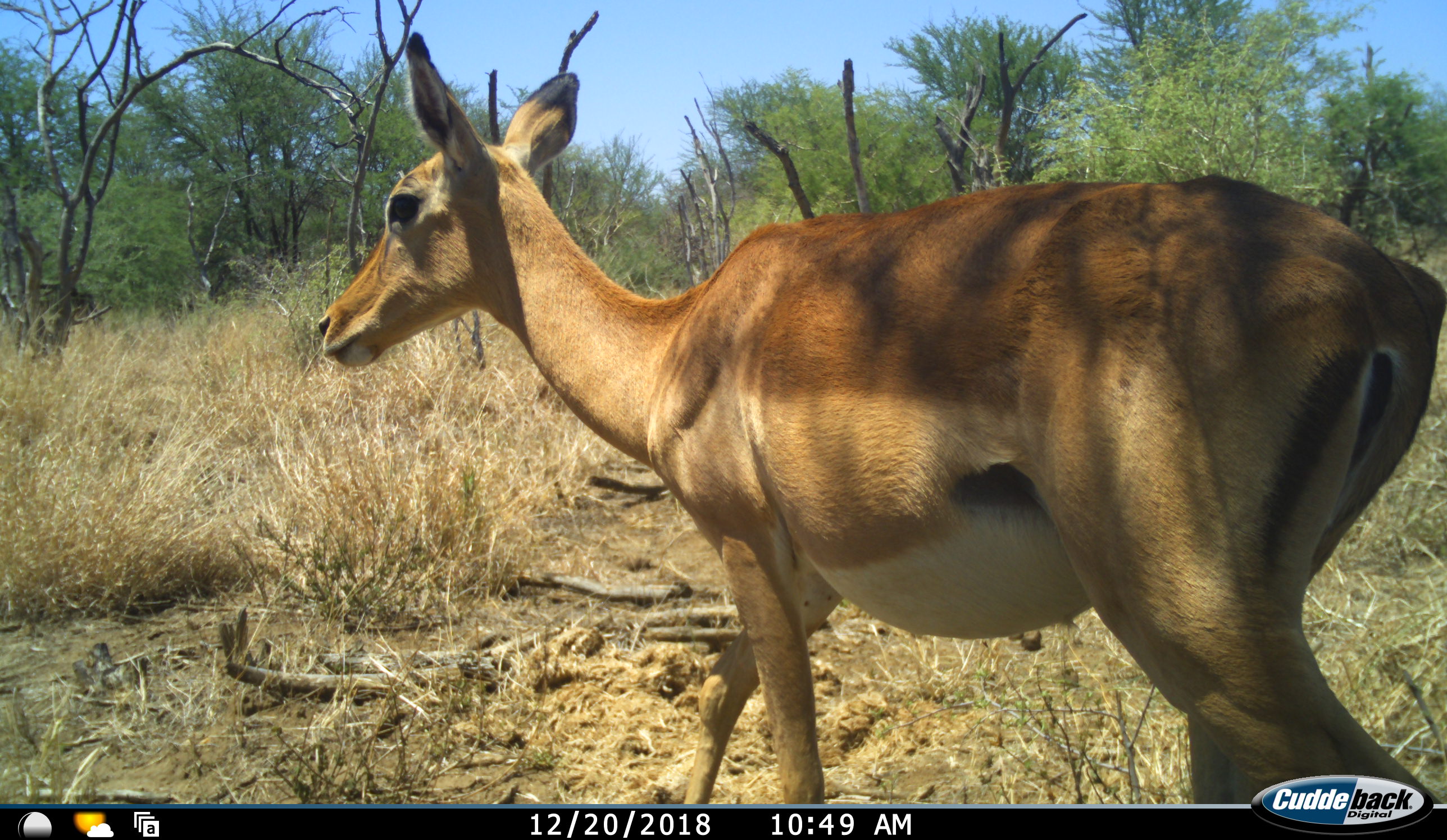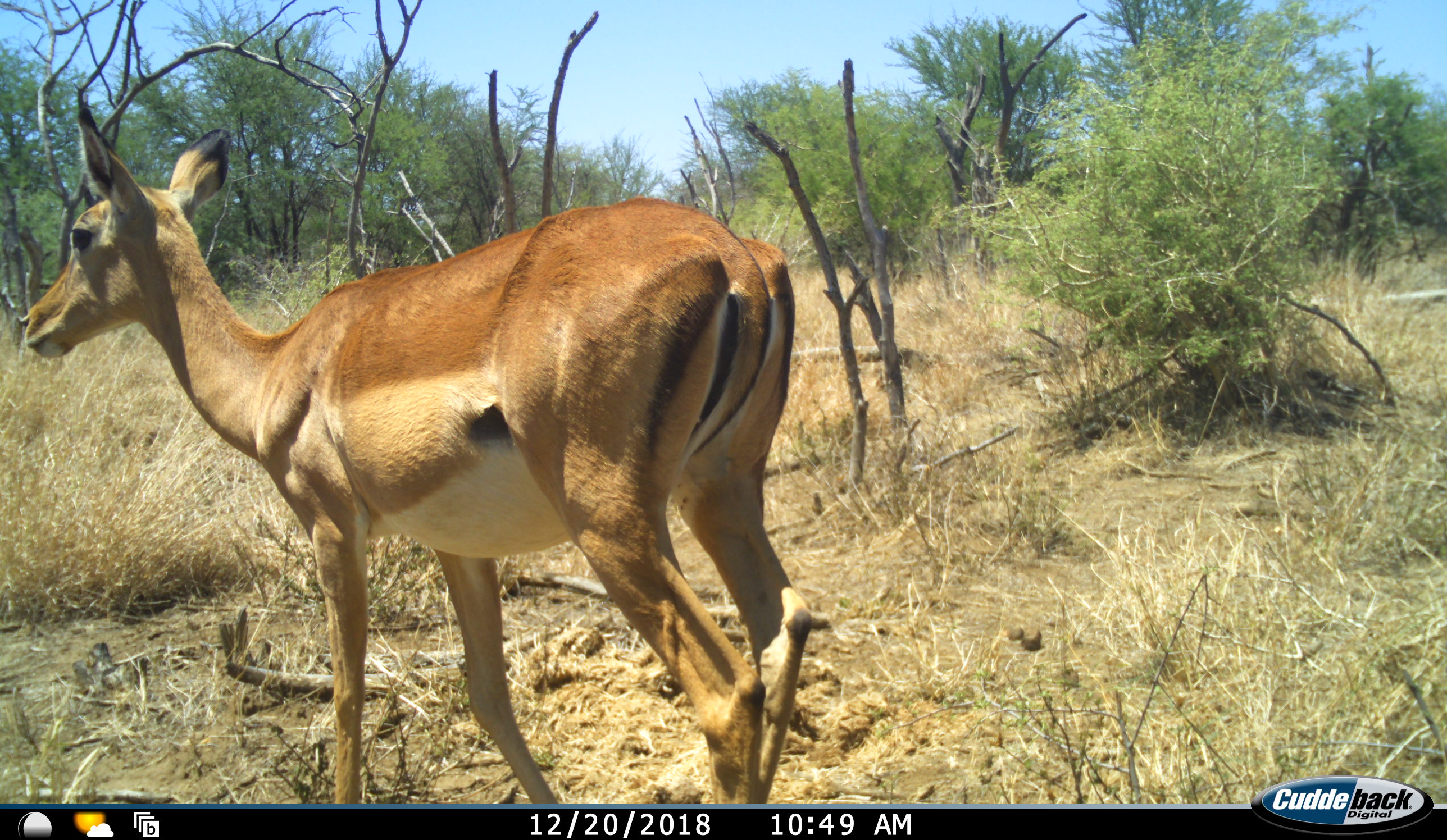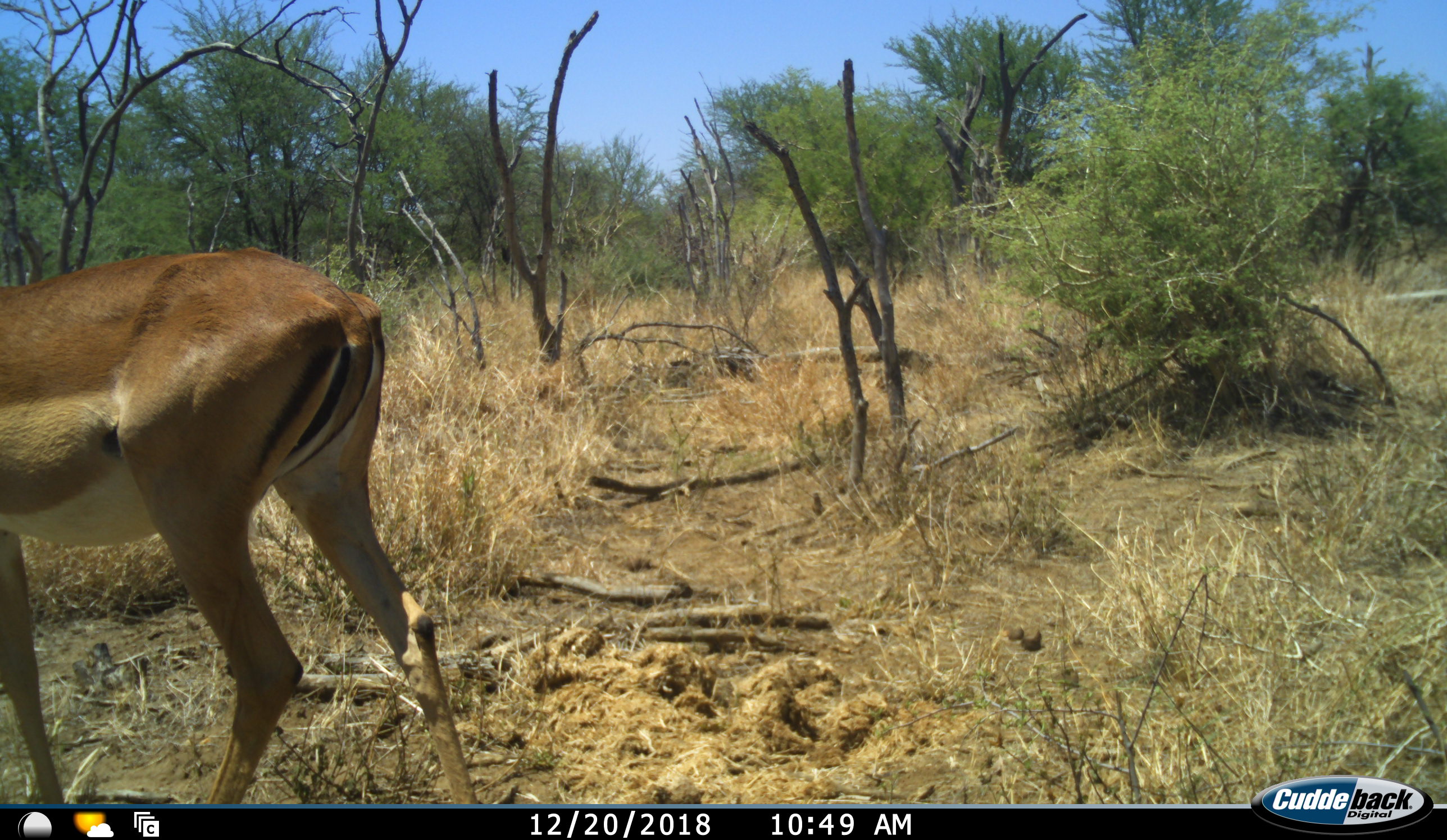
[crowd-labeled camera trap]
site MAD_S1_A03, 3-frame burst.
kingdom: Animalia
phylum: Chordata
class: Mammalia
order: Artiodactyla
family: Bovidae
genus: Aepyceros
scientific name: Aepyceros melampus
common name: impala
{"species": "impala (Aepyceros melampus)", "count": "1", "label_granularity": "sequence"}